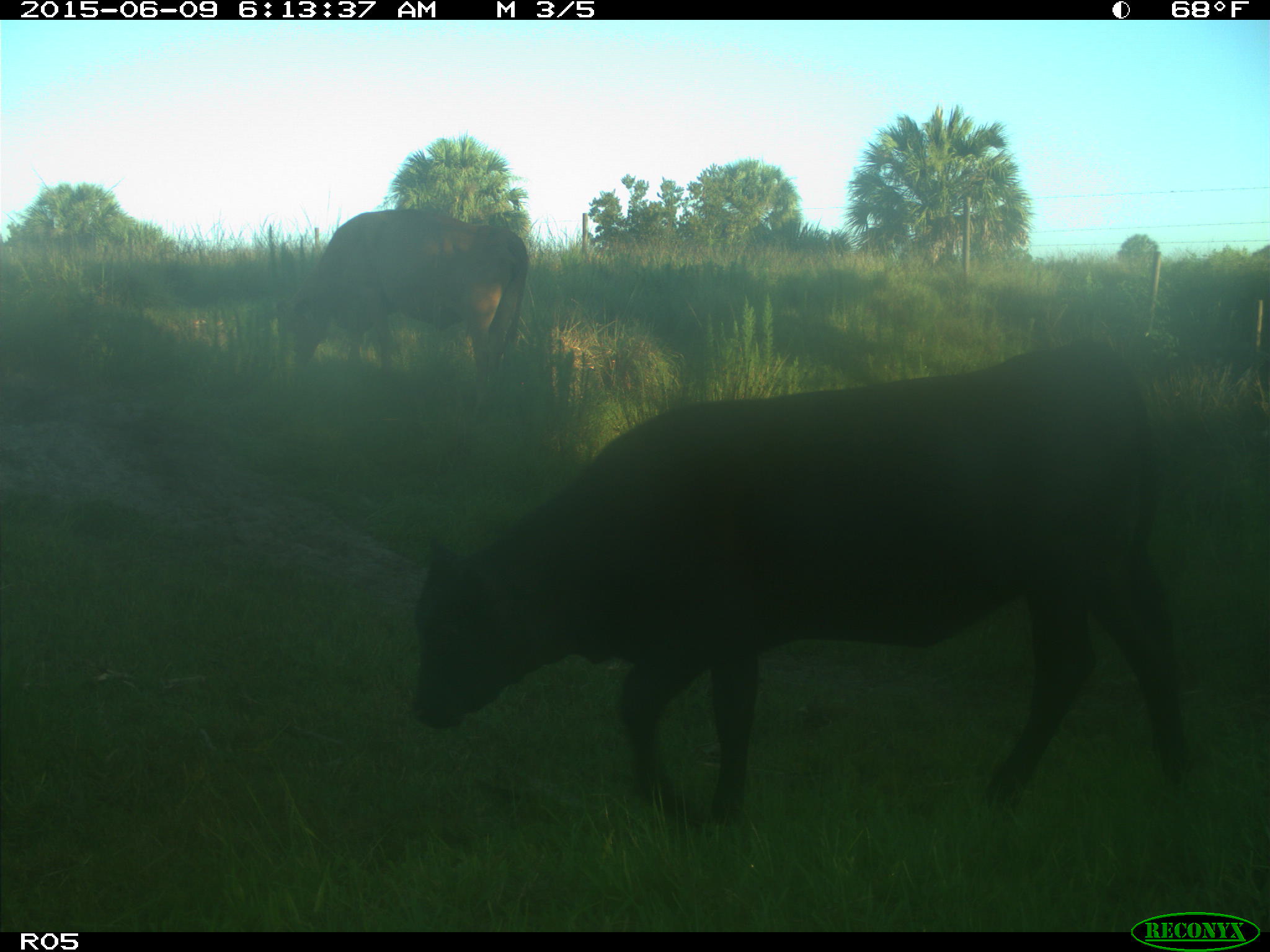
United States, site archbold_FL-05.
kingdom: Animalia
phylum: Chordata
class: Mammalia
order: Artiodactyla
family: Bovidae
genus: Bos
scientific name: Bos taurus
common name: domestic cow